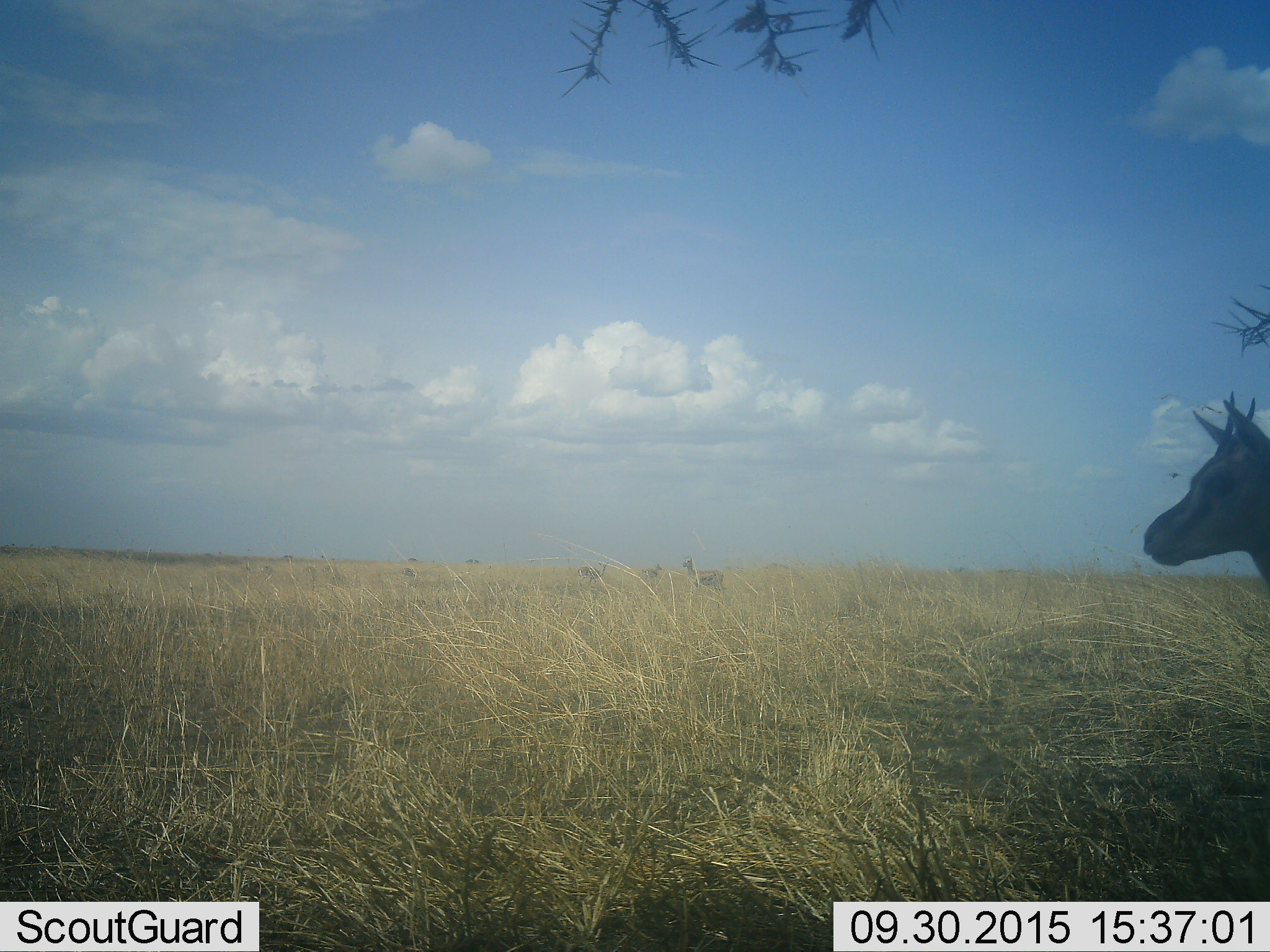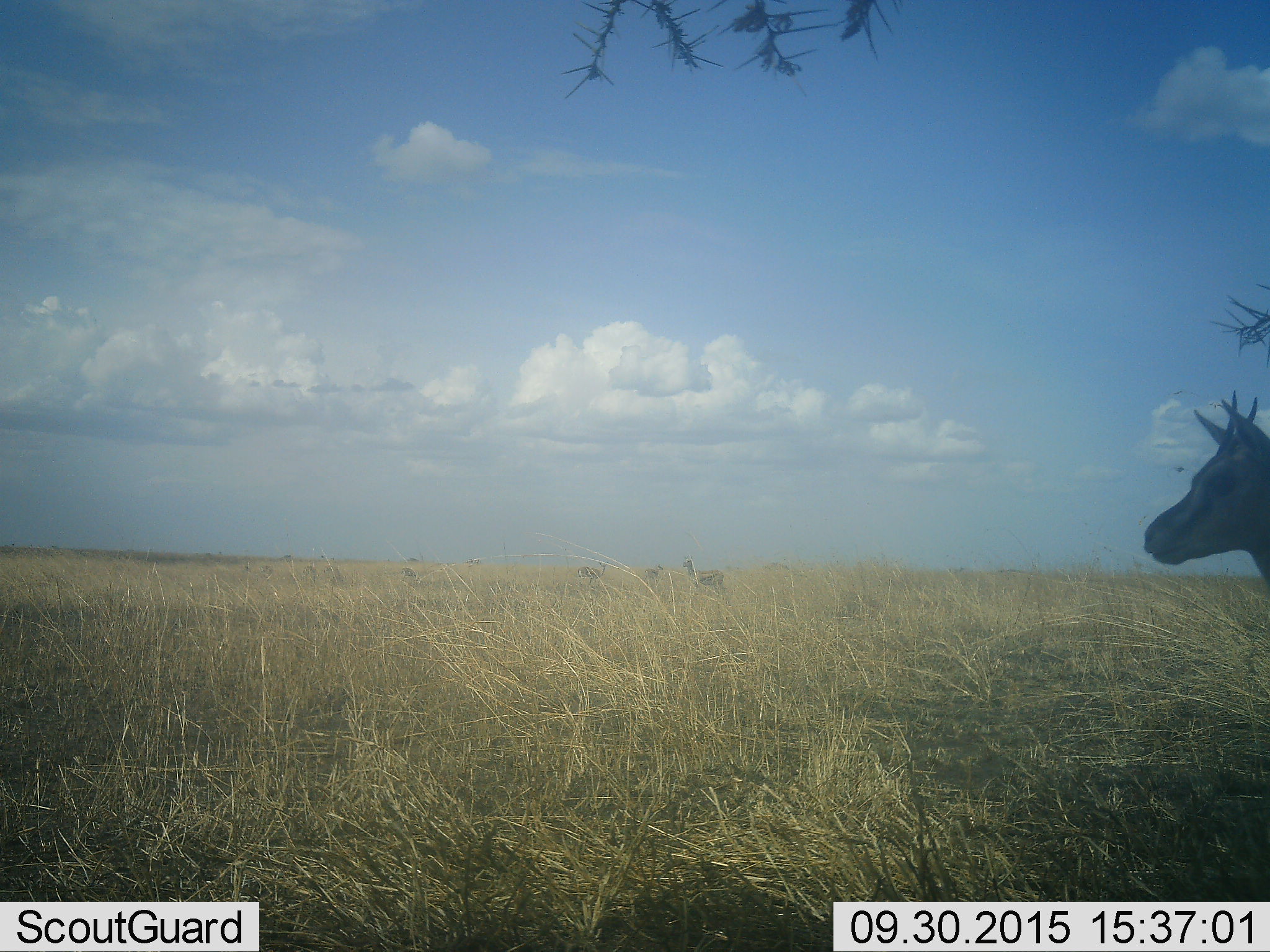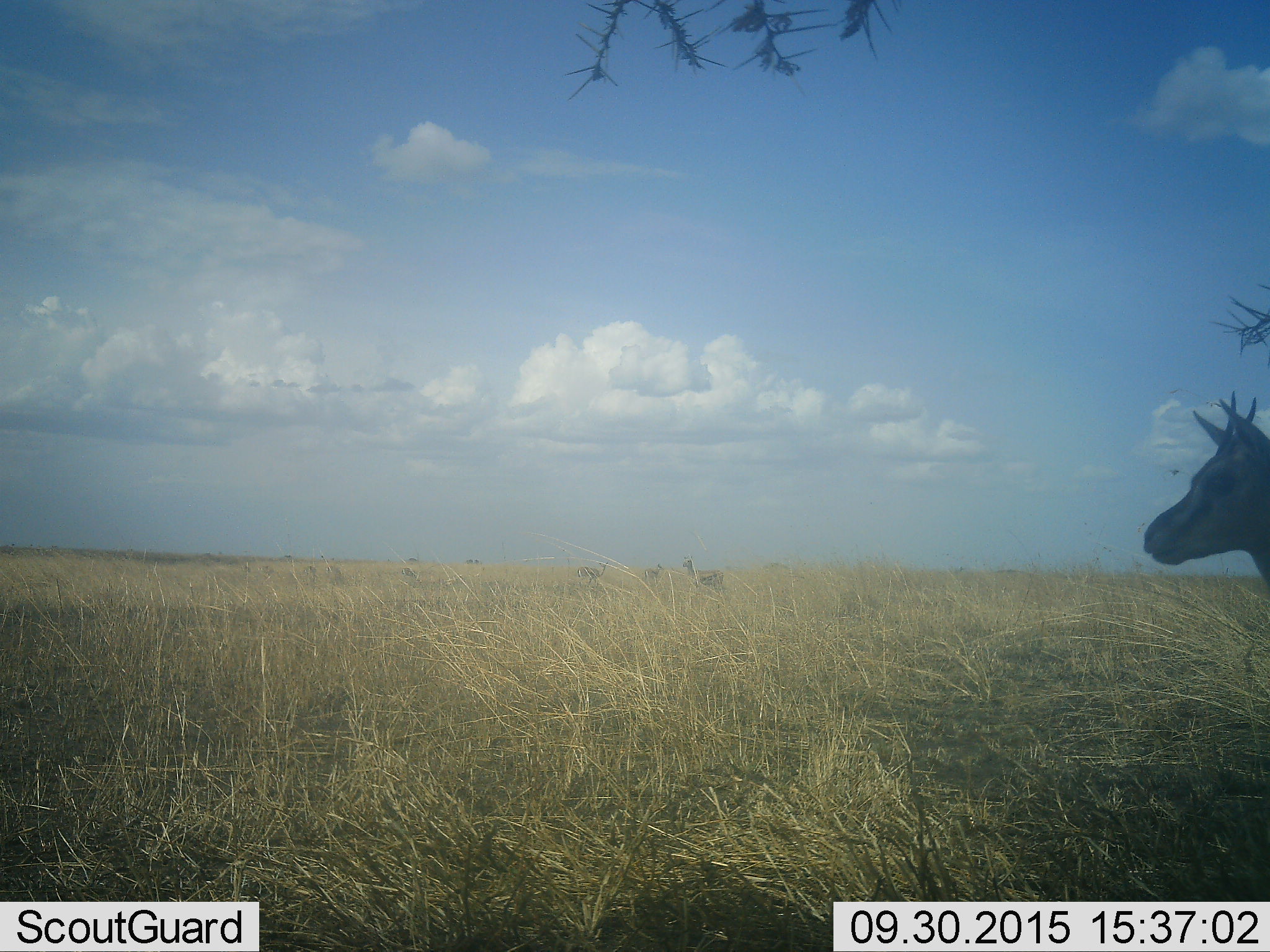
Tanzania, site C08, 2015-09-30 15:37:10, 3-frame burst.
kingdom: Animalia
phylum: Chordata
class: Mammalia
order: Artiodactyla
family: Bovidae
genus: Eudorcas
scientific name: Eudorcas thomsonii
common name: thomson's gazelle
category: gazellethomsons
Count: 1.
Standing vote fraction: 100%.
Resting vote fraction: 0%.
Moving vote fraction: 0%.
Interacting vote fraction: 0%.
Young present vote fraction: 7%.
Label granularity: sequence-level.